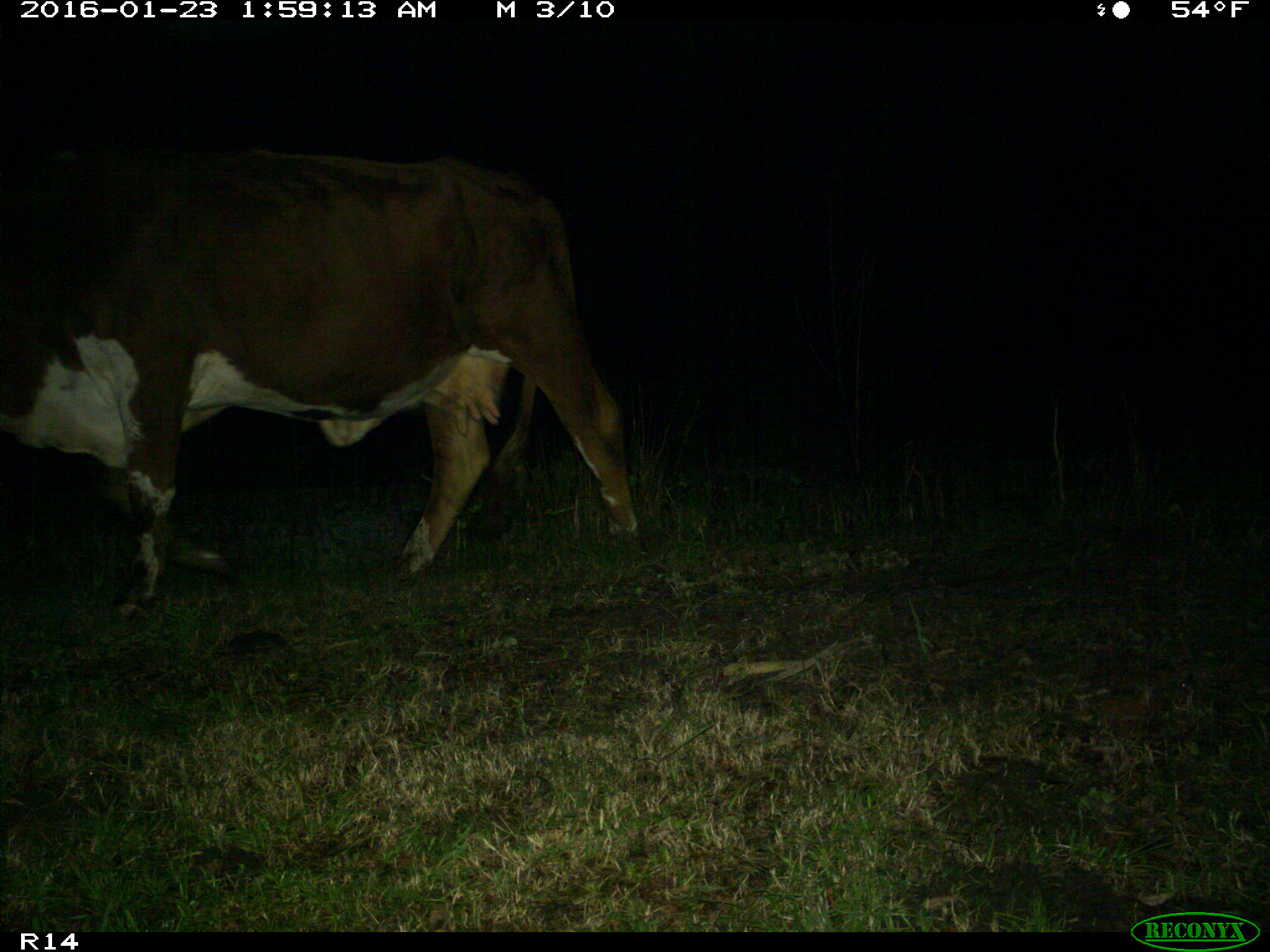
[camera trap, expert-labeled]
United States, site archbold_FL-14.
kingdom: Animalia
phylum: Chordata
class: Mammalia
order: Artiodactyla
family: Bovidae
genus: Bos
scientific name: Bos taurus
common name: domestic cow